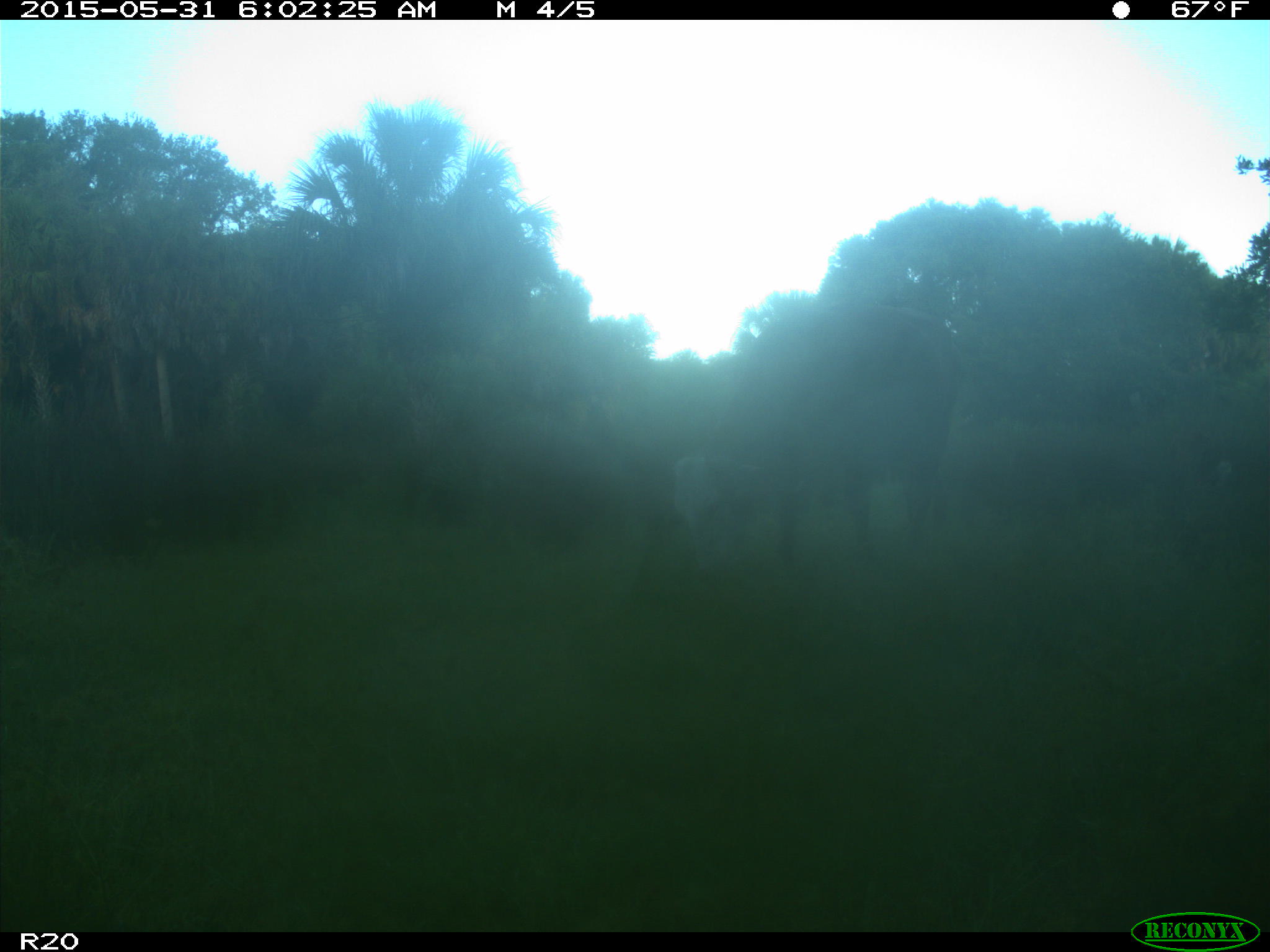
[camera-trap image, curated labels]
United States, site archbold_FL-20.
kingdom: Animalia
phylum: Chordata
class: Mammalia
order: Artiodactyla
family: Bovidae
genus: Bos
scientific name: Bos taurus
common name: domestic cow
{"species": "Bos taurus (domestic cow)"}